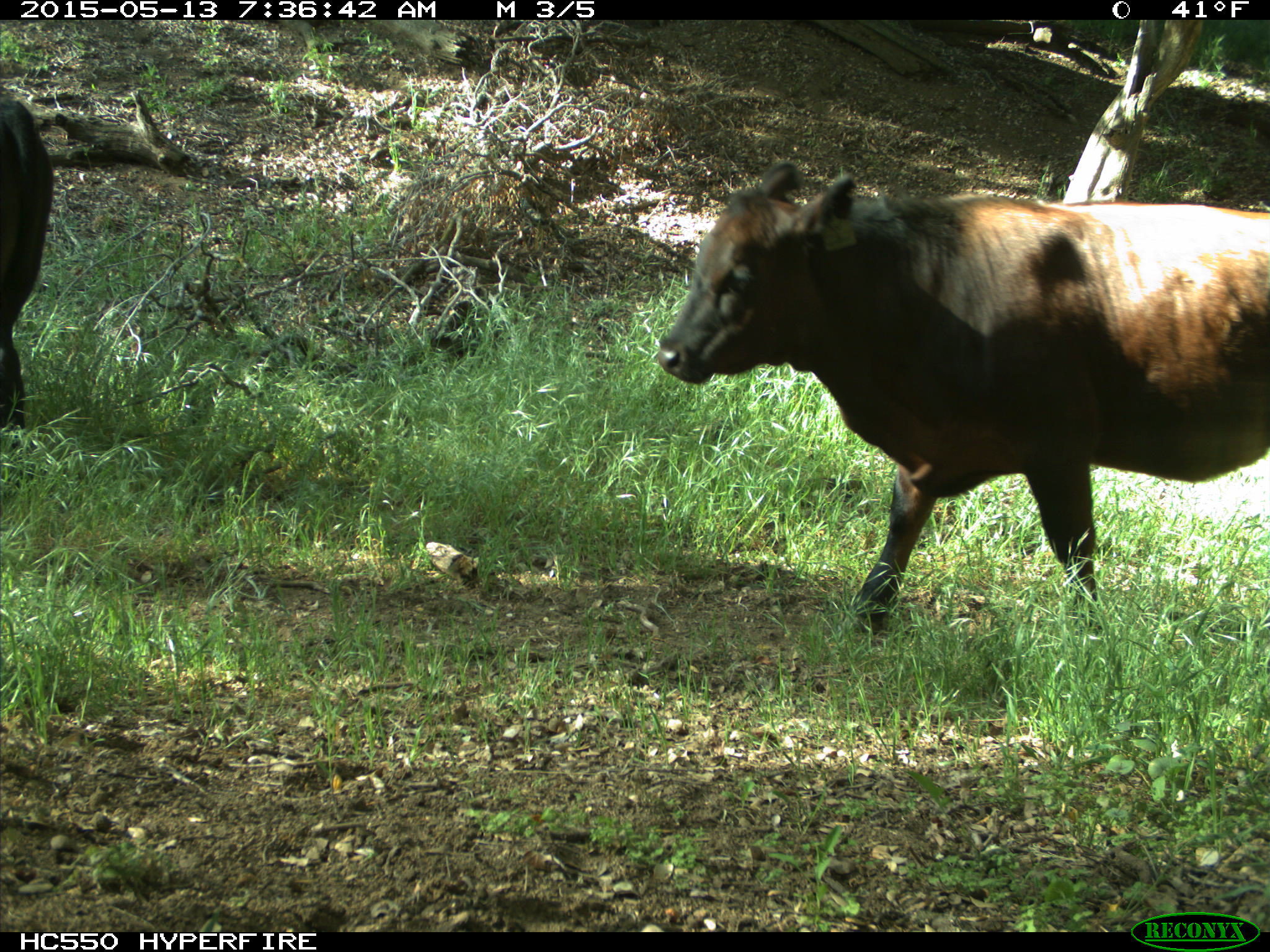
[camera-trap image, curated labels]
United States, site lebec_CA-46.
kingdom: Animalia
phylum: Chordata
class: Mammalia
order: Artiodactyla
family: Bovidae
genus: Bos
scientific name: Bos taurus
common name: domestic cow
Bos taurus (domestic cow).